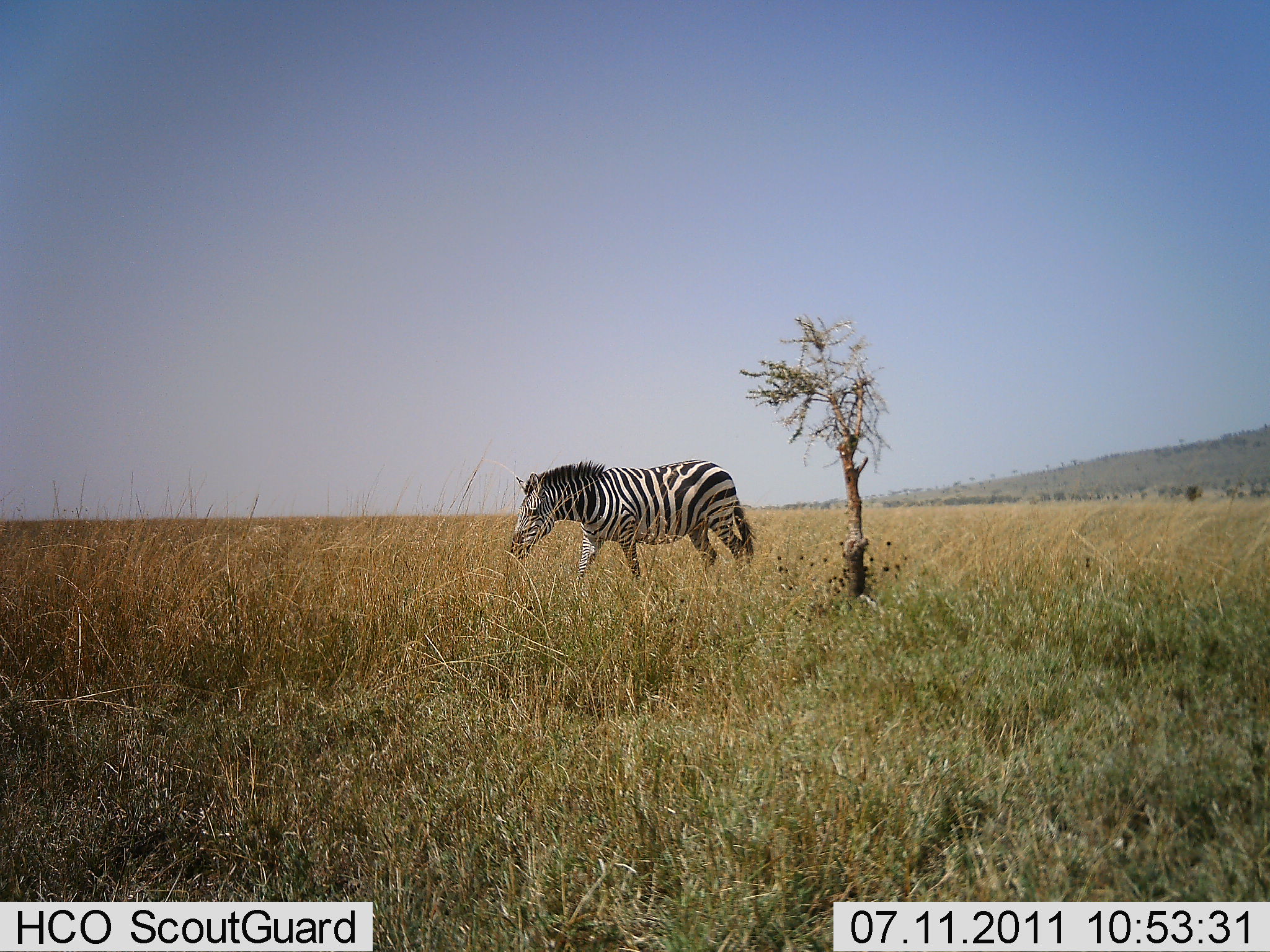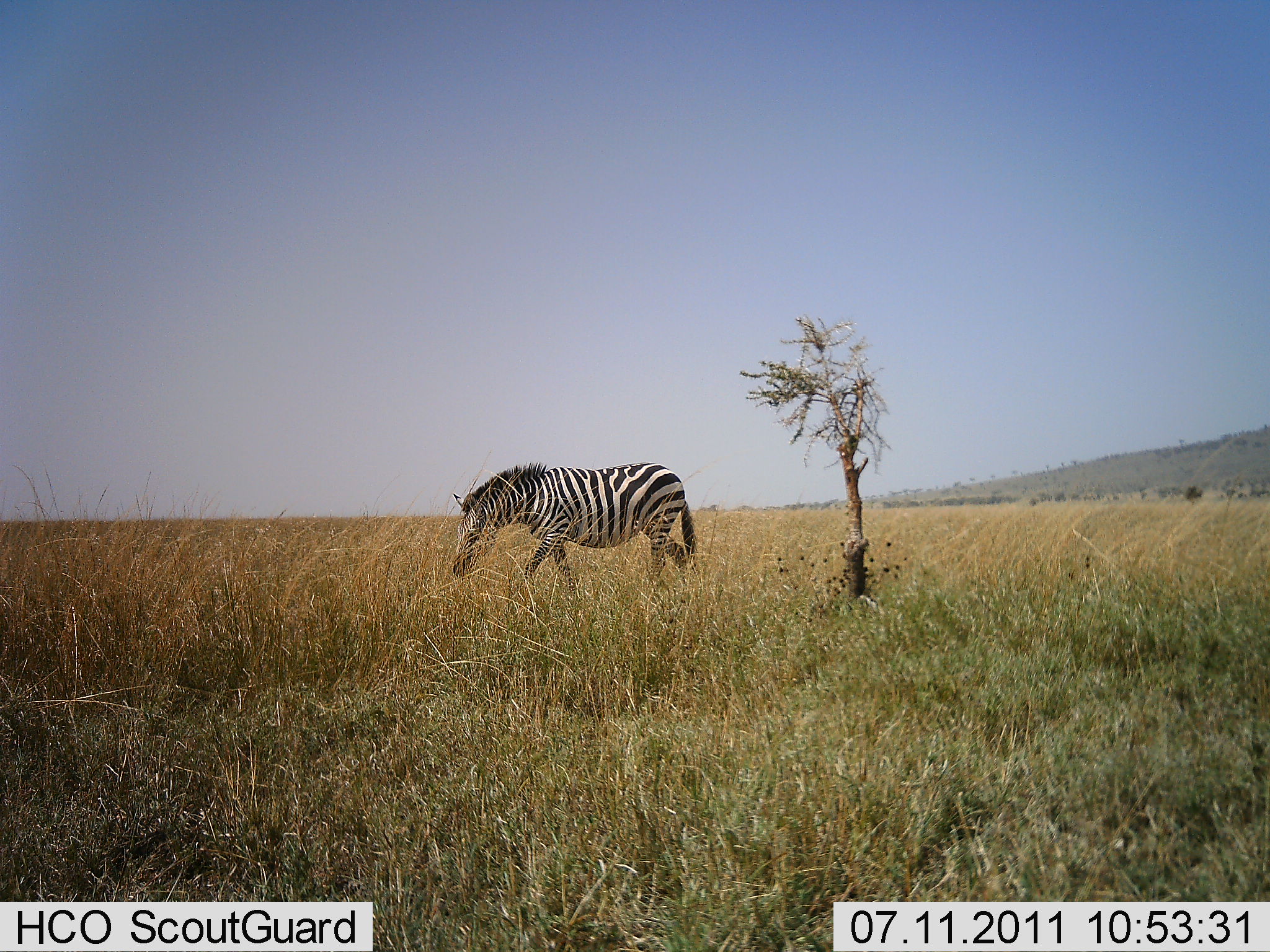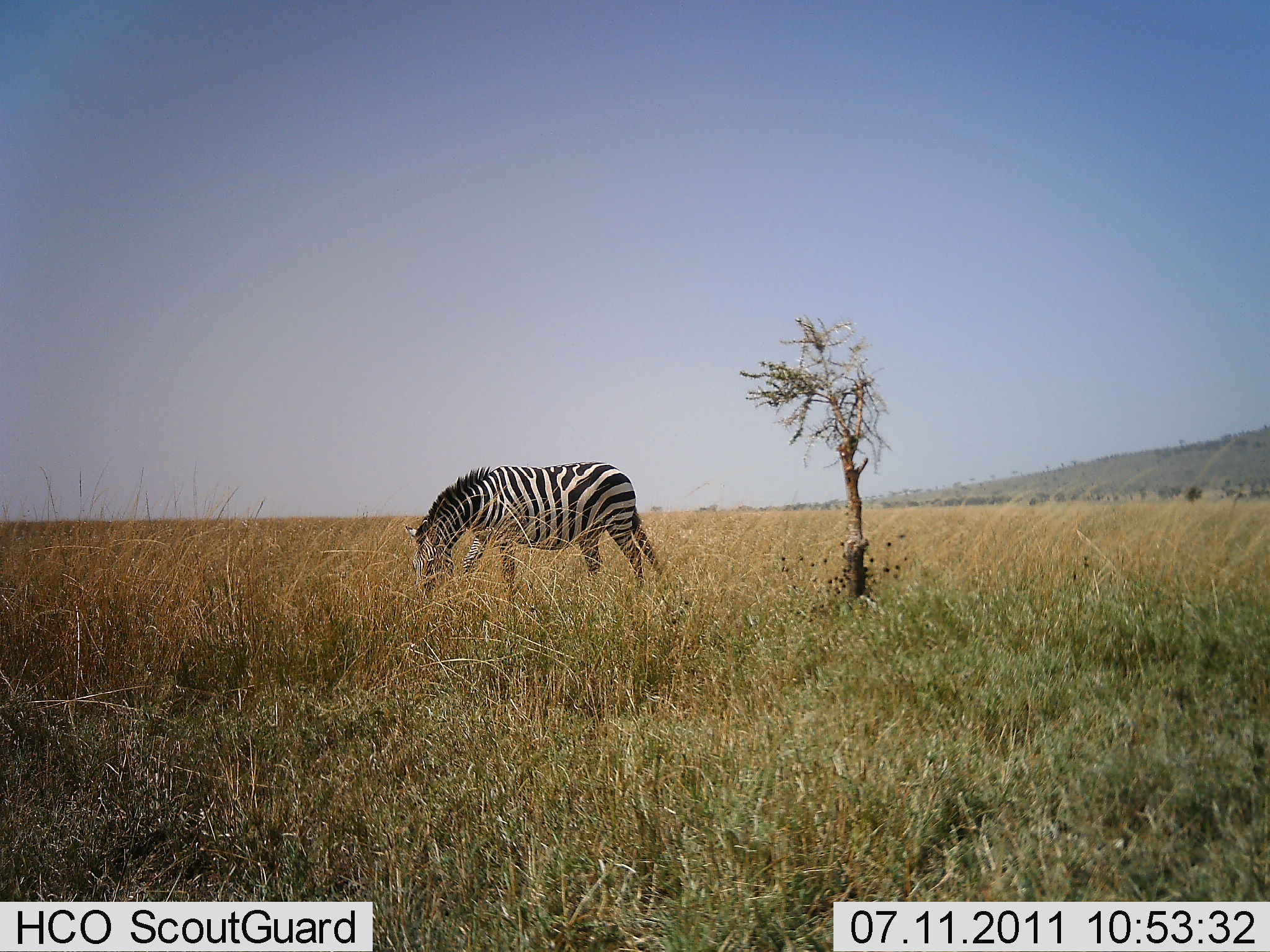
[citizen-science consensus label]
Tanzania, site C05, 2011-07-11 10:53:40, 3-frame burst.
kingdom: Animalia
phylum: Chordata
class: Mammalia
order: Perissodactyla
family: Equidae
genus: Equus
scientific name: Equus quagga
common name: plains zebra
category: zebra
Zebra (plains zebra) (Equus quagga), count 1. Behavior (volunteer vote fractions): standing 21%, resting 0%, moving 36%, interacting 0%. Young present (vote fraction): 0%. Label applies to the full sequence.